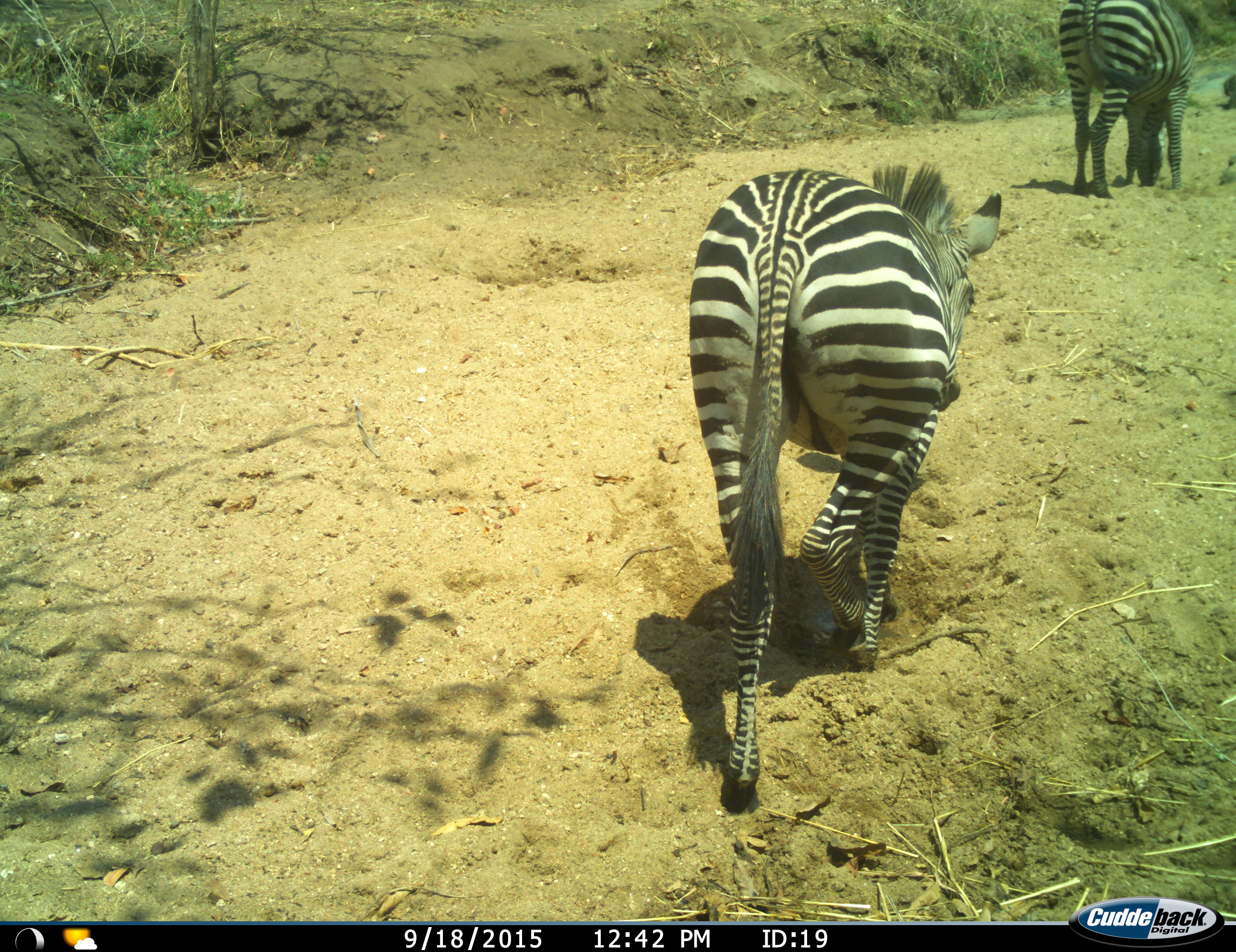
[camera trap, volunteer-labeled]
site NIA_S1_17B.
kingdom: Animalia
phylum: Chordata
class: Mammalia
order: Perissodactyla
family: Equidae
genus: Equus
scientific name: Equus quagga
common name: plains zebra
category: zebraplains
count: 2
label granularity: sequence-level